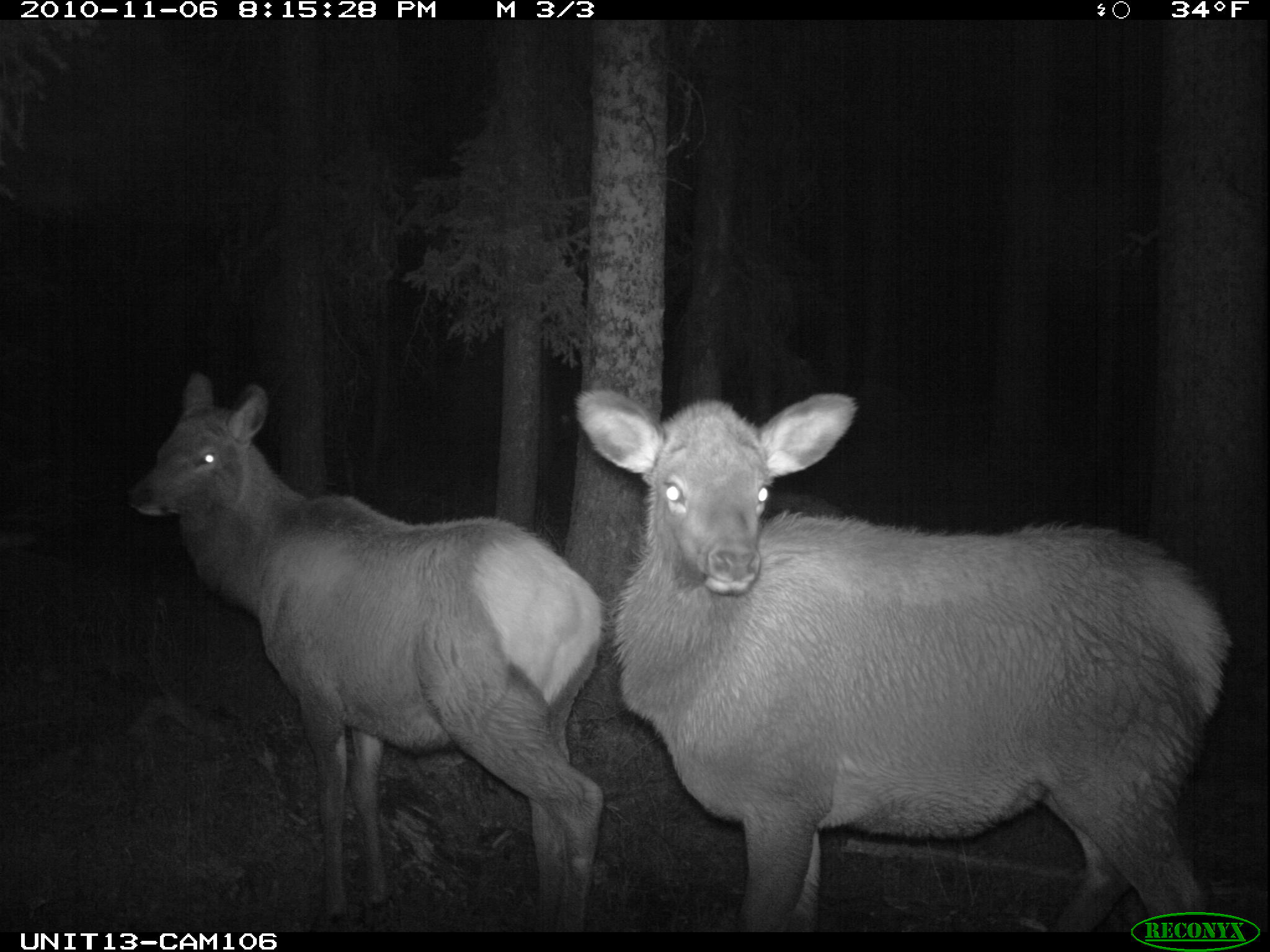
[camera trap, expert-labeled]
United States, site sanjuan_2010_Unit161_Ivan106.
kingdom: Animalia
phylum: Chordata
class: Mammalia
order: Artiodactyla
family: Cervidae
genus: Cervus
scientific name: Cervus elaphus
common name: red deer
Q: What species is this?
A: Cervus elaphus (red deer).